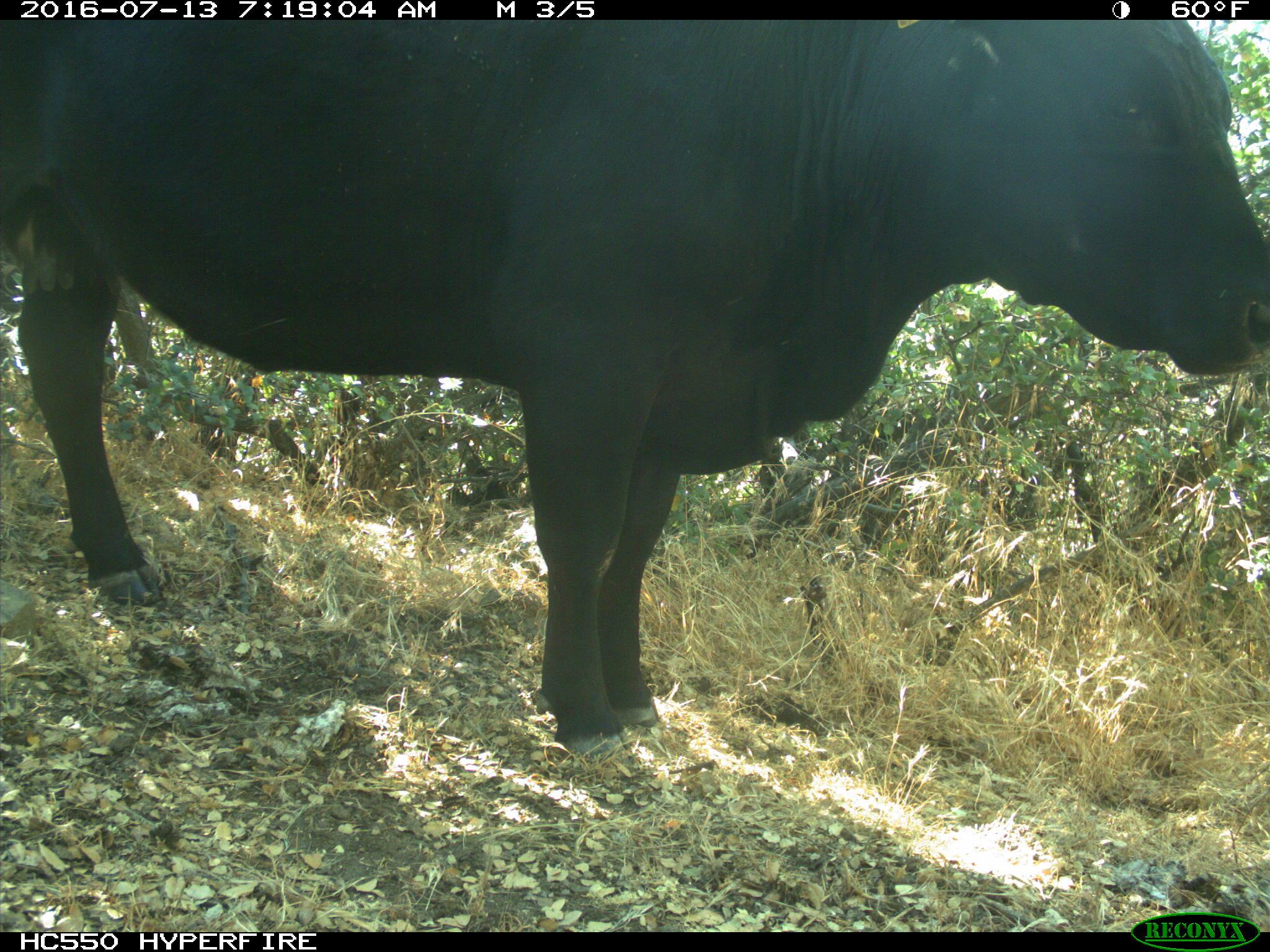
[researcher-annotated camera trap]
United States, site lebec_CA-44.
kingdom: Animalia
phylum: Chordata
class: Mammalia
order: Artiodactyla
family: Bovidae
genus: Bos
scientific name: Bos taurus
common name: domestic cow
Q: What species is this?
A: Bos taurus (domestic cow).